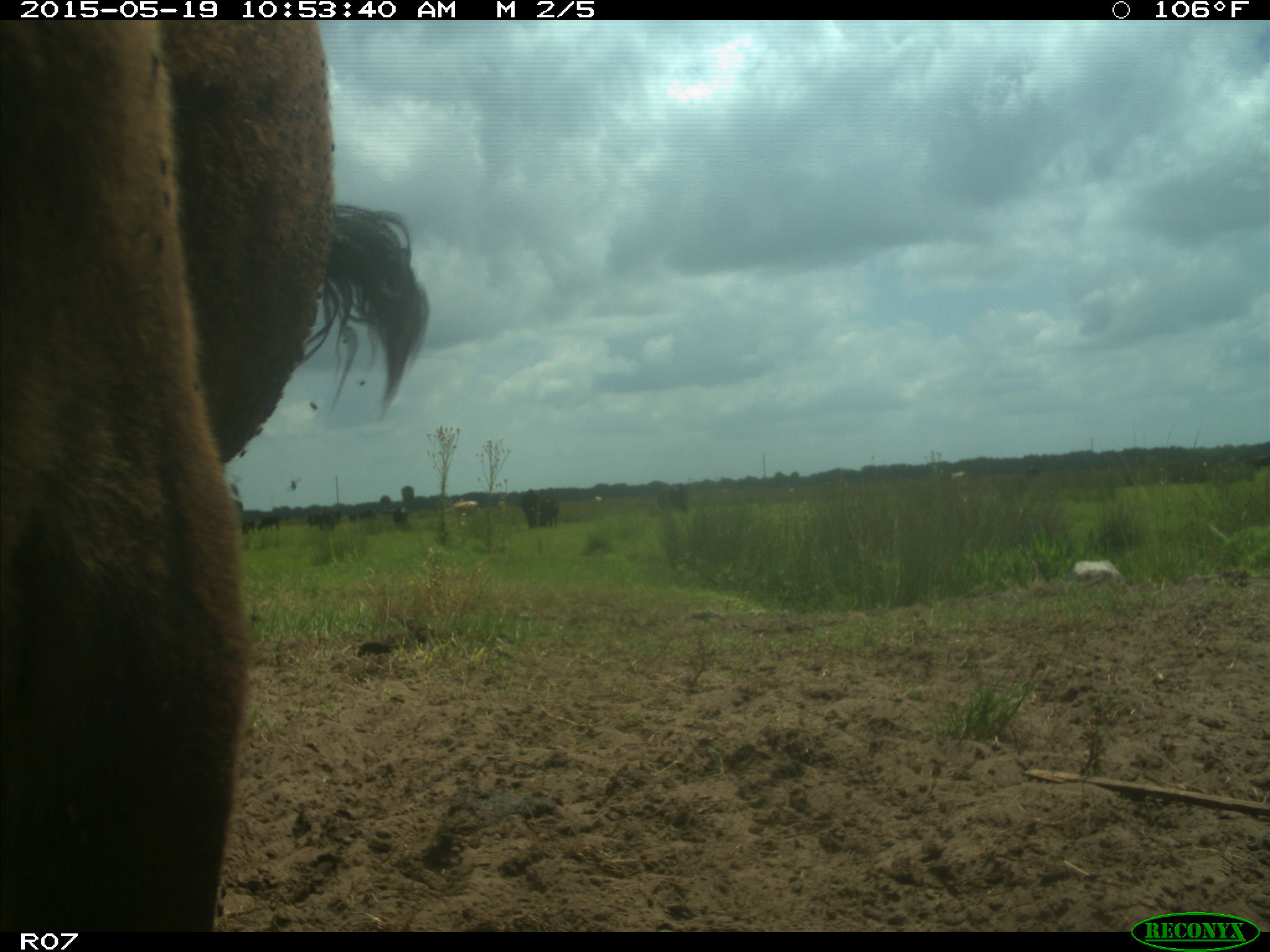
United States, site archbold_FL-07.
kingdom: Animalia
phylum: Chordata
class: Mammalia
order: Artiodactyla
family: Bovidae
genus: Bos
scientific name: Bos taurus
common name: domestic cow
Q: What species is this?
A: Bos taurus (domestic cow).